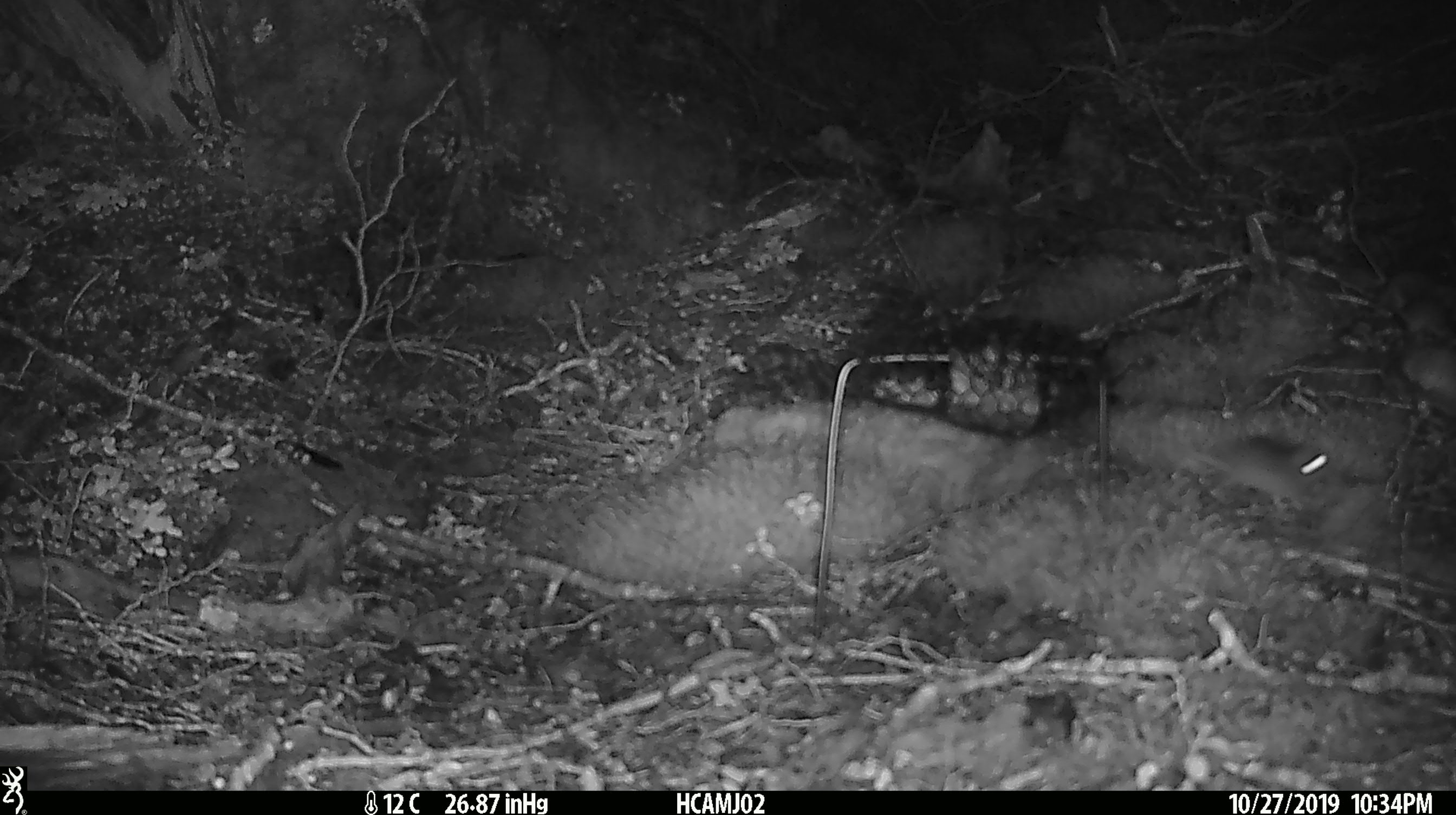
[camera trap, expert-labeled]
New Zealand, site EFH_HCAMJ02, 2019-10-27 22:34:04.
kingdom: Animalia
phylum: Chordata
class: Mammalia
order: Rodentia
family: Muridae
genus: Mus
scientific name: Mus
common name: mouse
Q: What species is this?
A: Mouse (Mus).